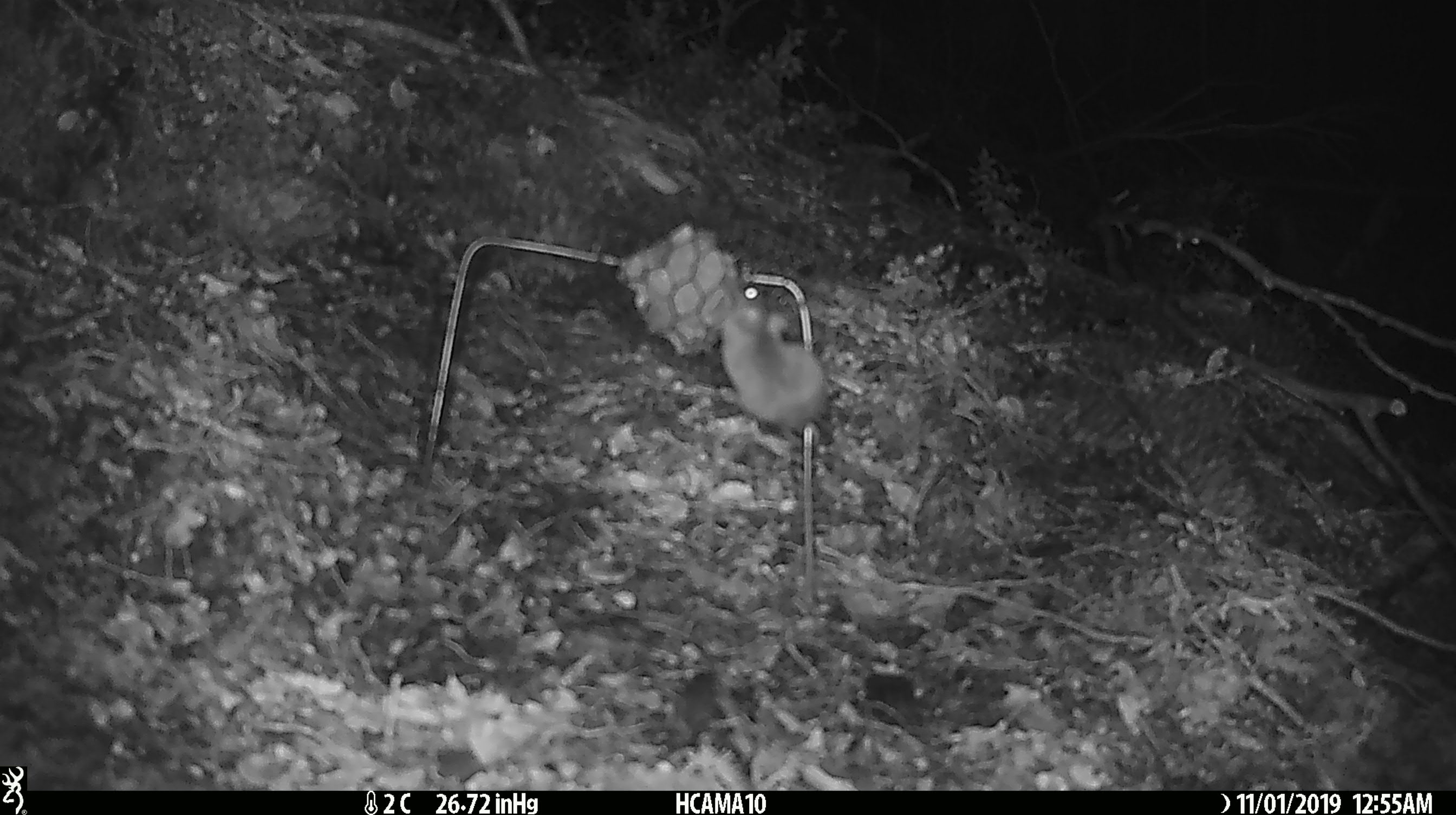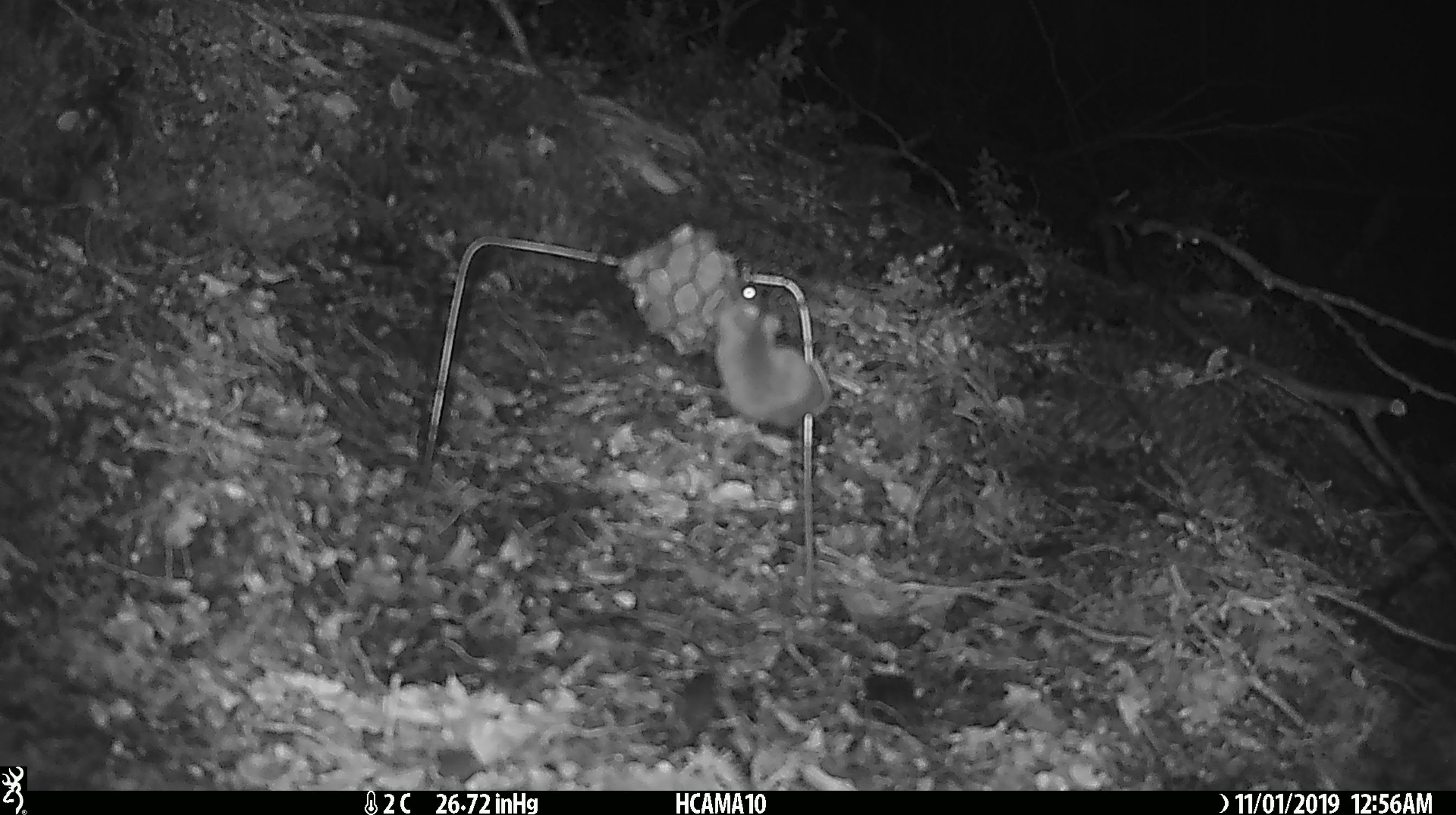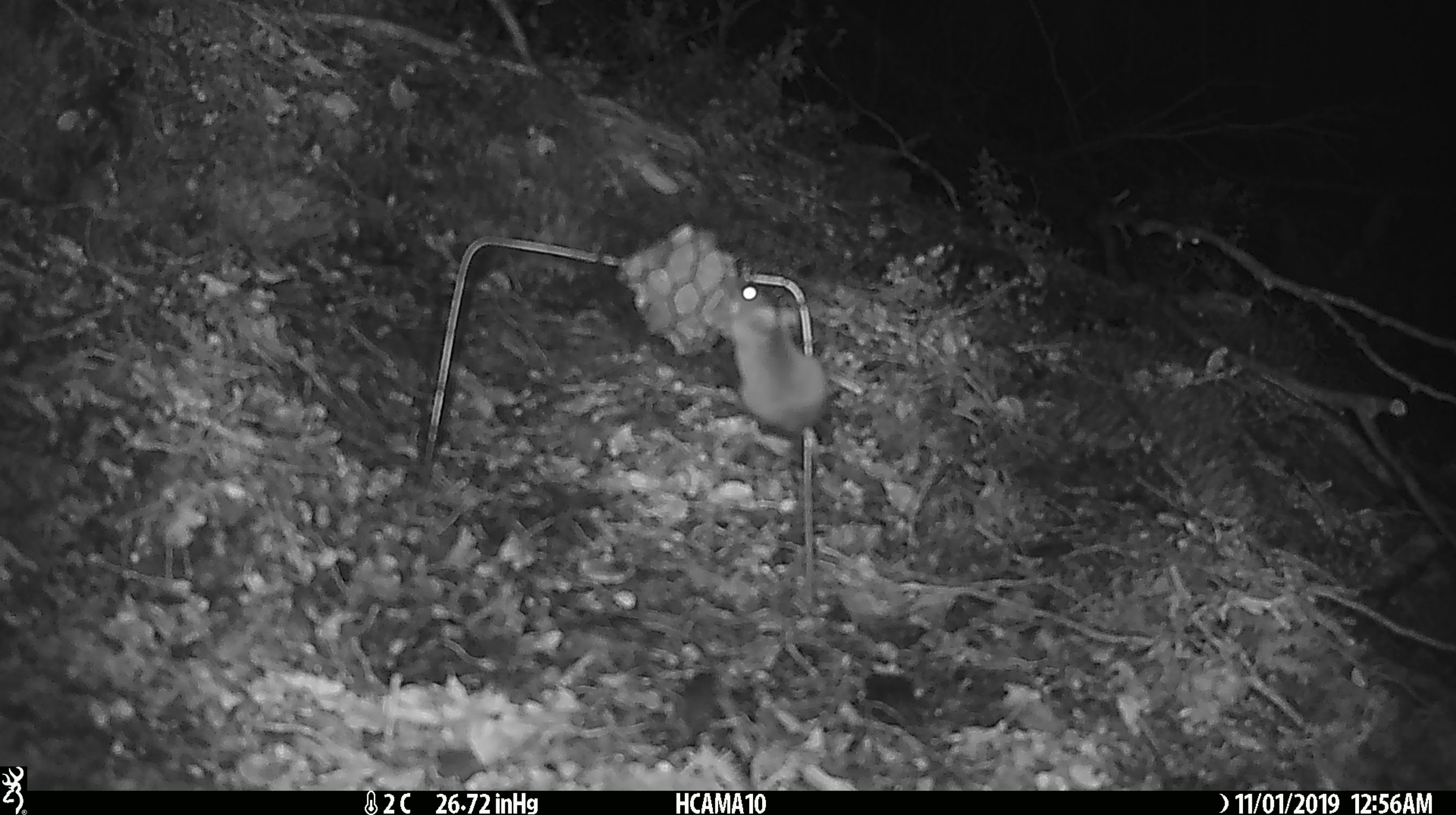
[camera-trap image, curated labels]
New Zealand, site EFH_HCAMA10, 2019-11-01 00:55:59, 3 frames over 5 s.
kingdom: Animalia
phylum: Chordata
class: Mammalia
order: Rodentia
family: Muridae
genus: Mus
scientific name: Mus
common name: mouse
Mouse (Mus).